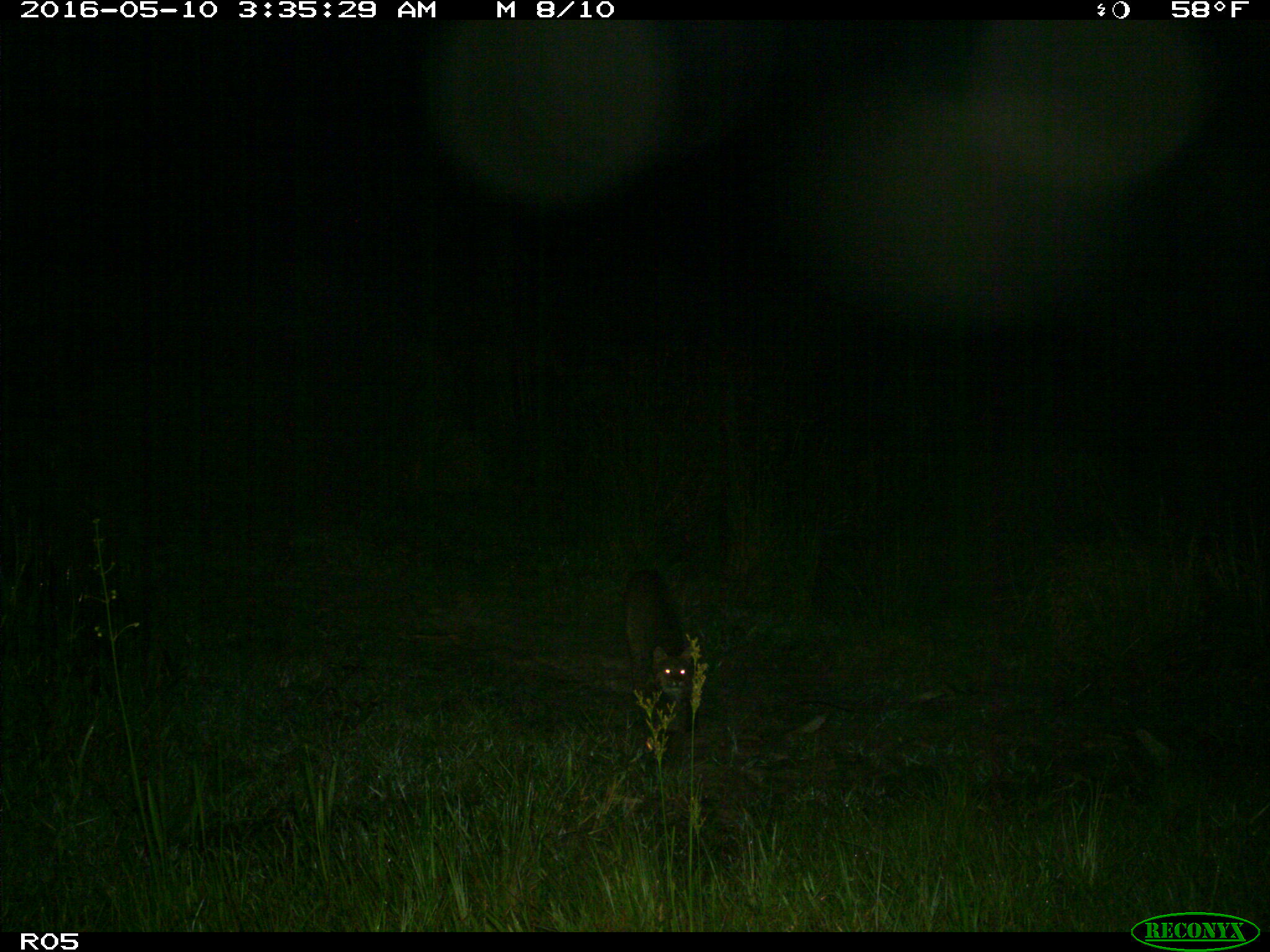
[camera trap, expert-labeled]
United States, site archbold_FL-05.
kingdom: Animalia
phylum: Chordata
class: Mammalia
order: Carnivora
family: Felidae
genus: Lynx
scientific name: Lynx rufus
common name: bobcat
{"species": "Lynx rufus (bobcat)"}